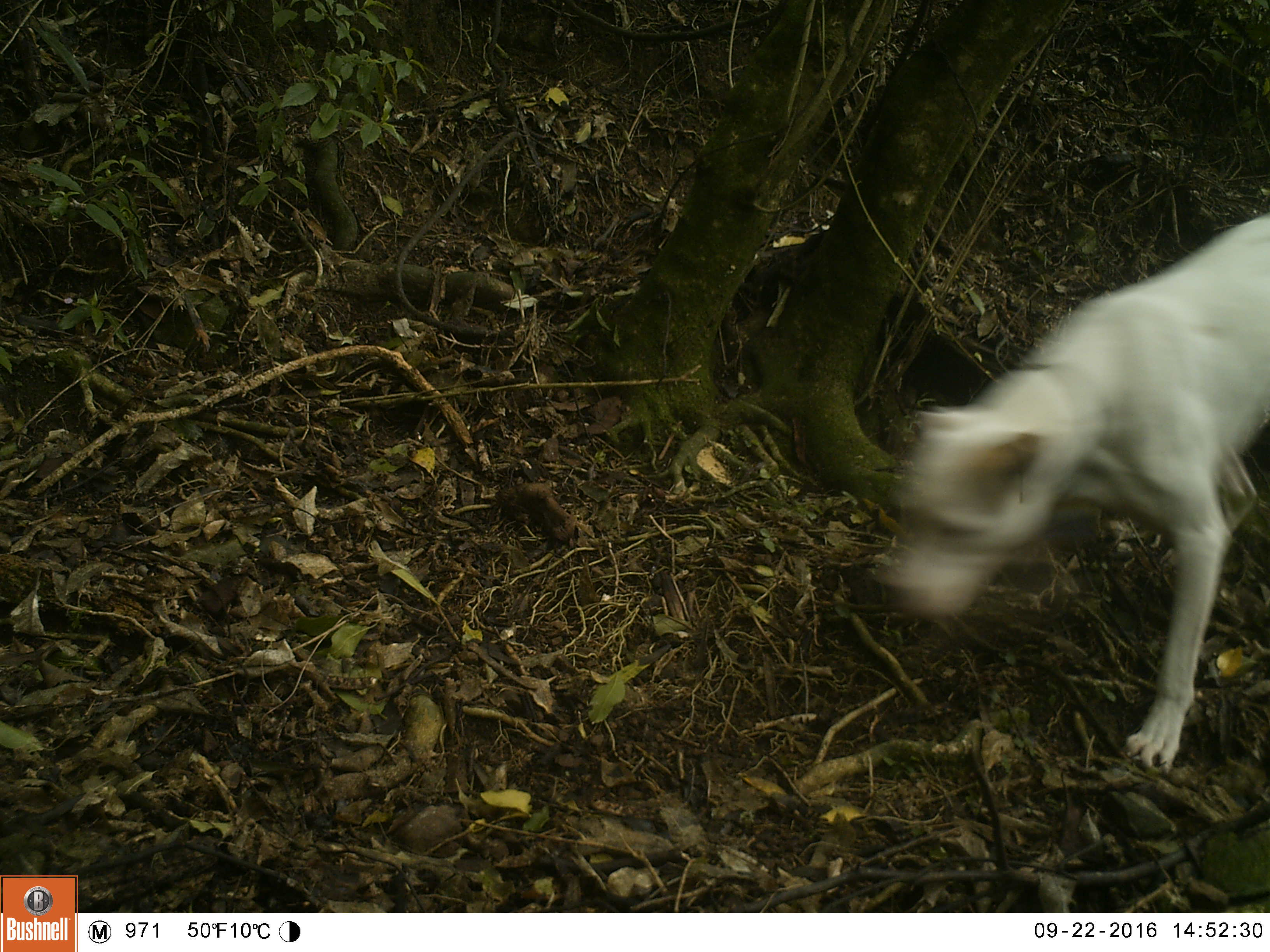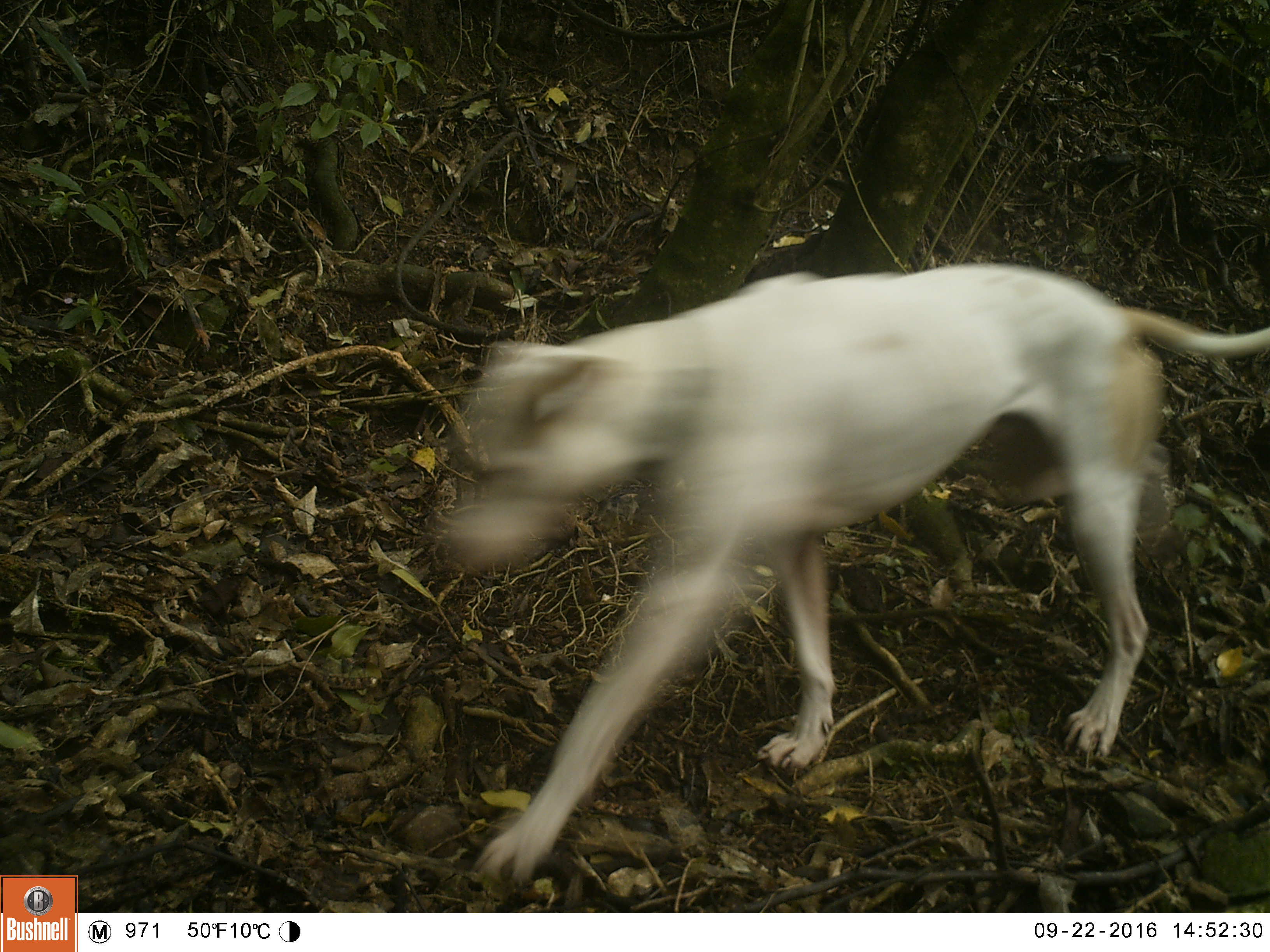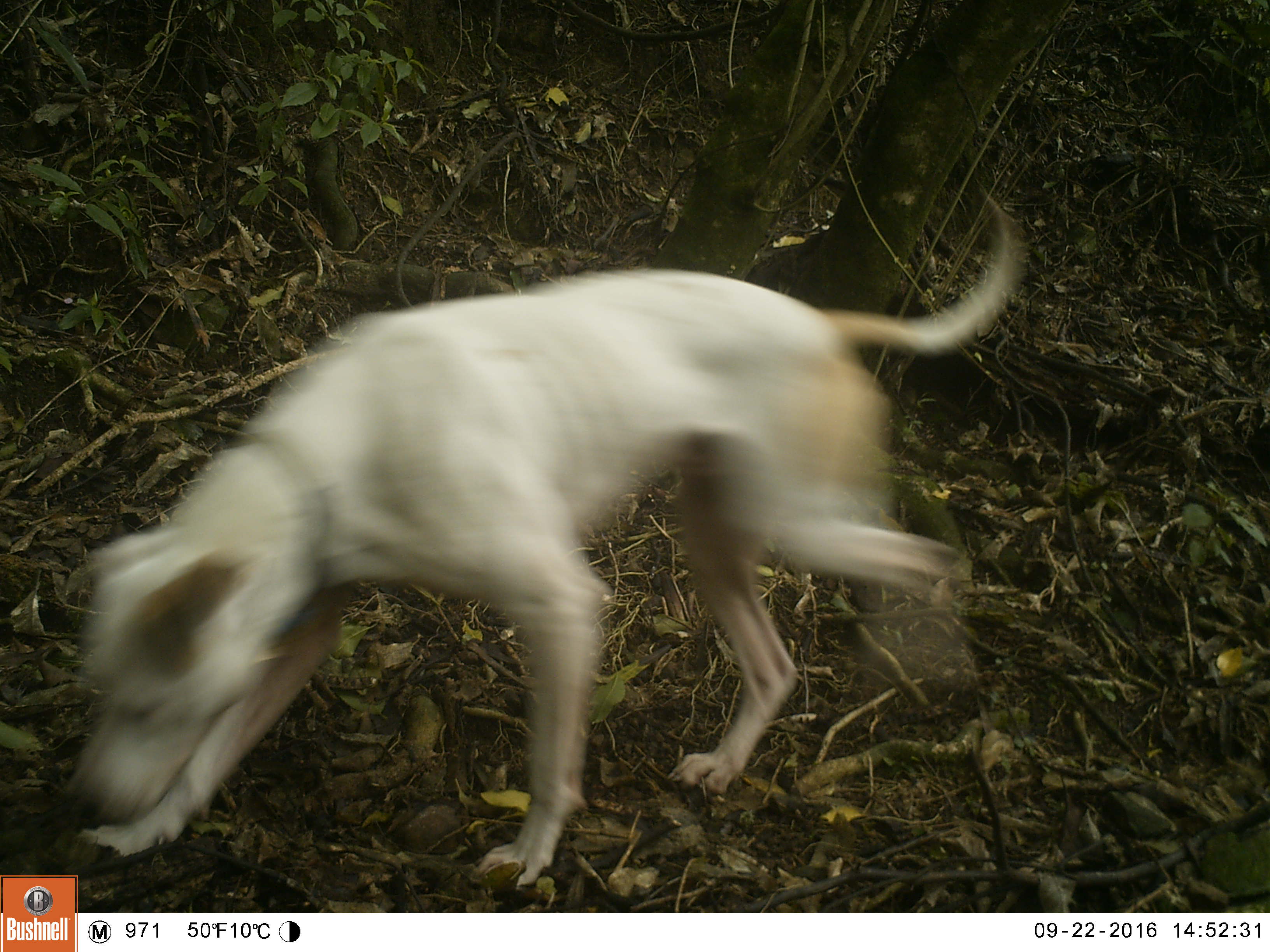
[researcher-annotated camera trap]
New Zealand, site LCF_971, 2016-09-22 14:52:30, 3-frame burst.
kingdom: Animalia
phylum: Chordata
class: Mammalia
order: Carnivora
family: Canidae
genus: Canis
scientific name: Canis familiaris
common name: domestic dog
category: dog